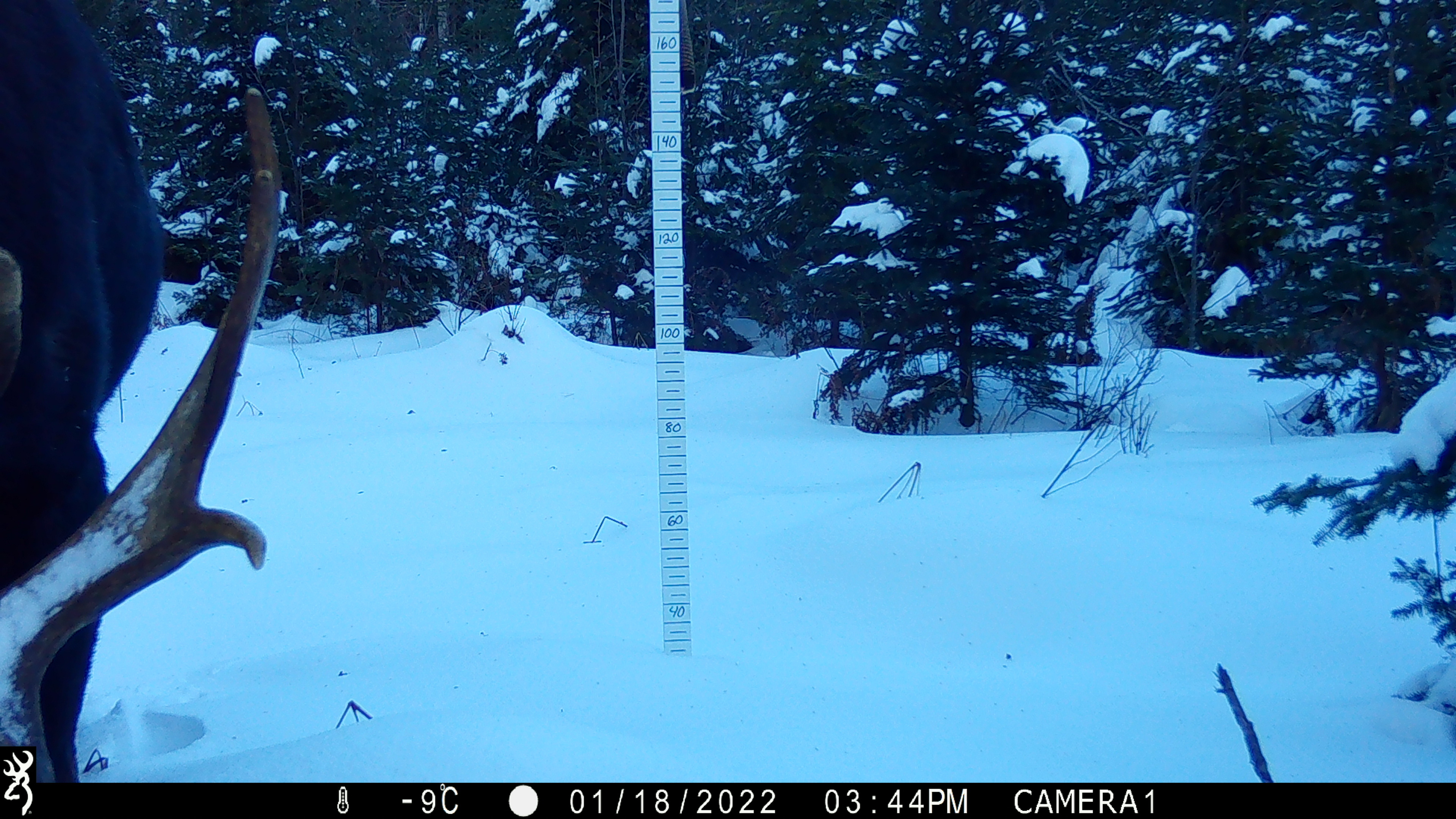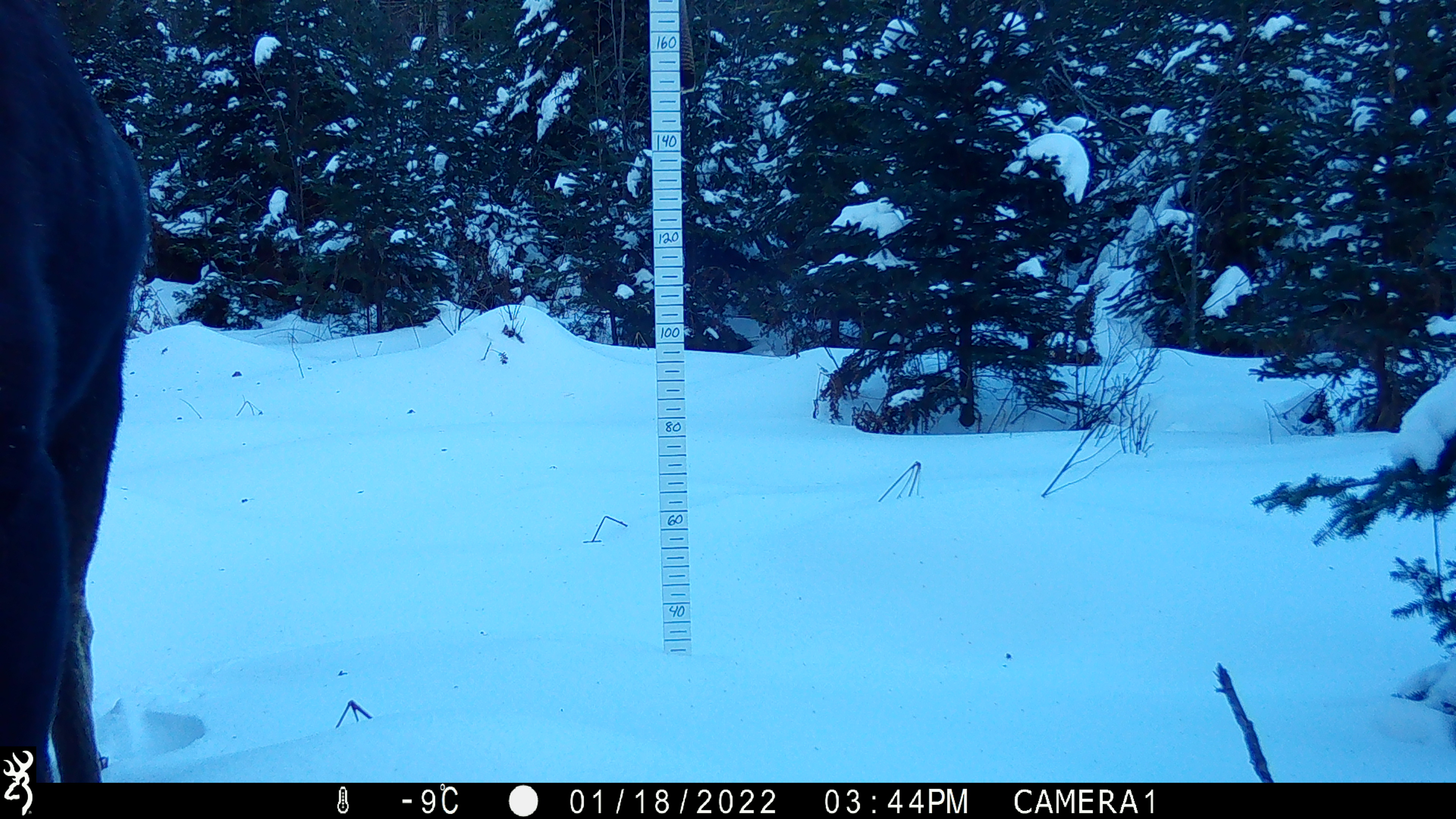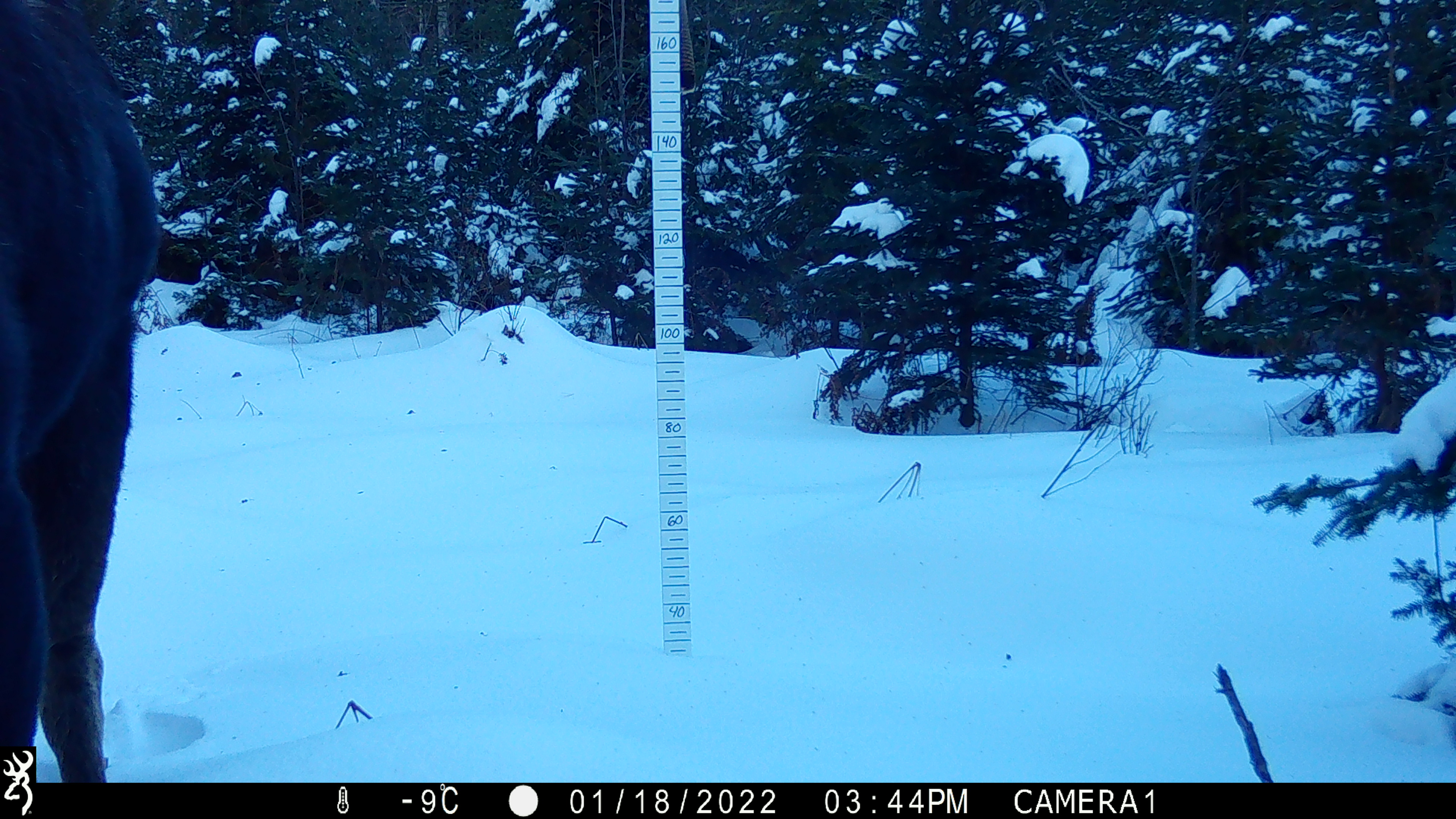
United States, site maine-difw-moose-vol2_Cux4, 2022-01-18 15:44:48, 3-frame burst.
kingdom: Animalia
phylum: Chordata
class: Mammalia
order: Artiodactyla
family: Cervidae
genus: Alces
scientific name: Alces alces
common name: moose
Moose (Alces alces).